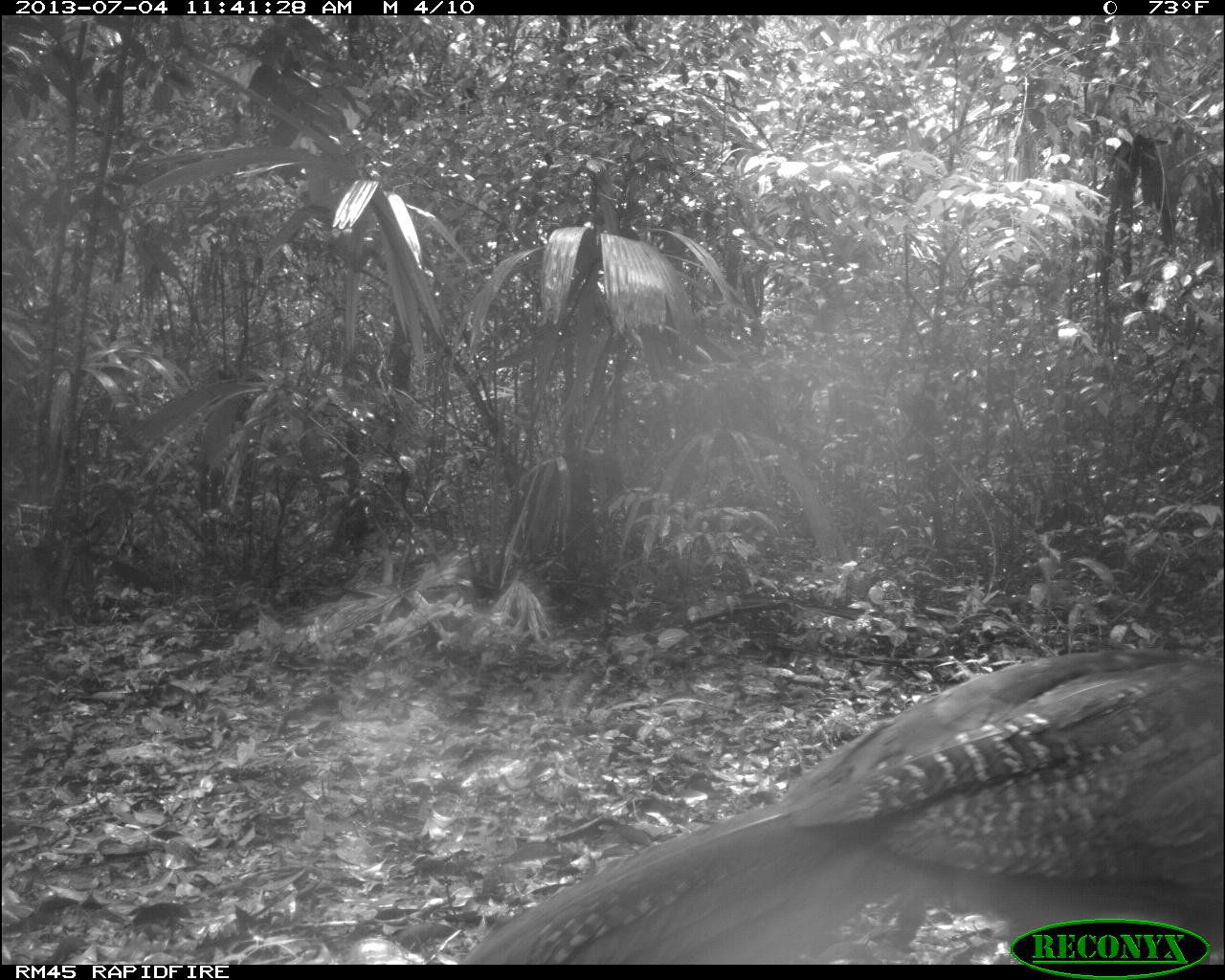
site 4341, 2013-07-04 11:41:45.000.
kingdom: Animalia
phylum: Chordata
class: Aves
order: Galliformes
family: Cracidae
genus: Crax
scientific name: Crax rubra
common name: great curassow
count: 1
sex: female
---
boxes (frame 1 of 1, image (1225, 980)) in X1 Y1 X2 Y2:
crax rubra: 458 645 1225 962